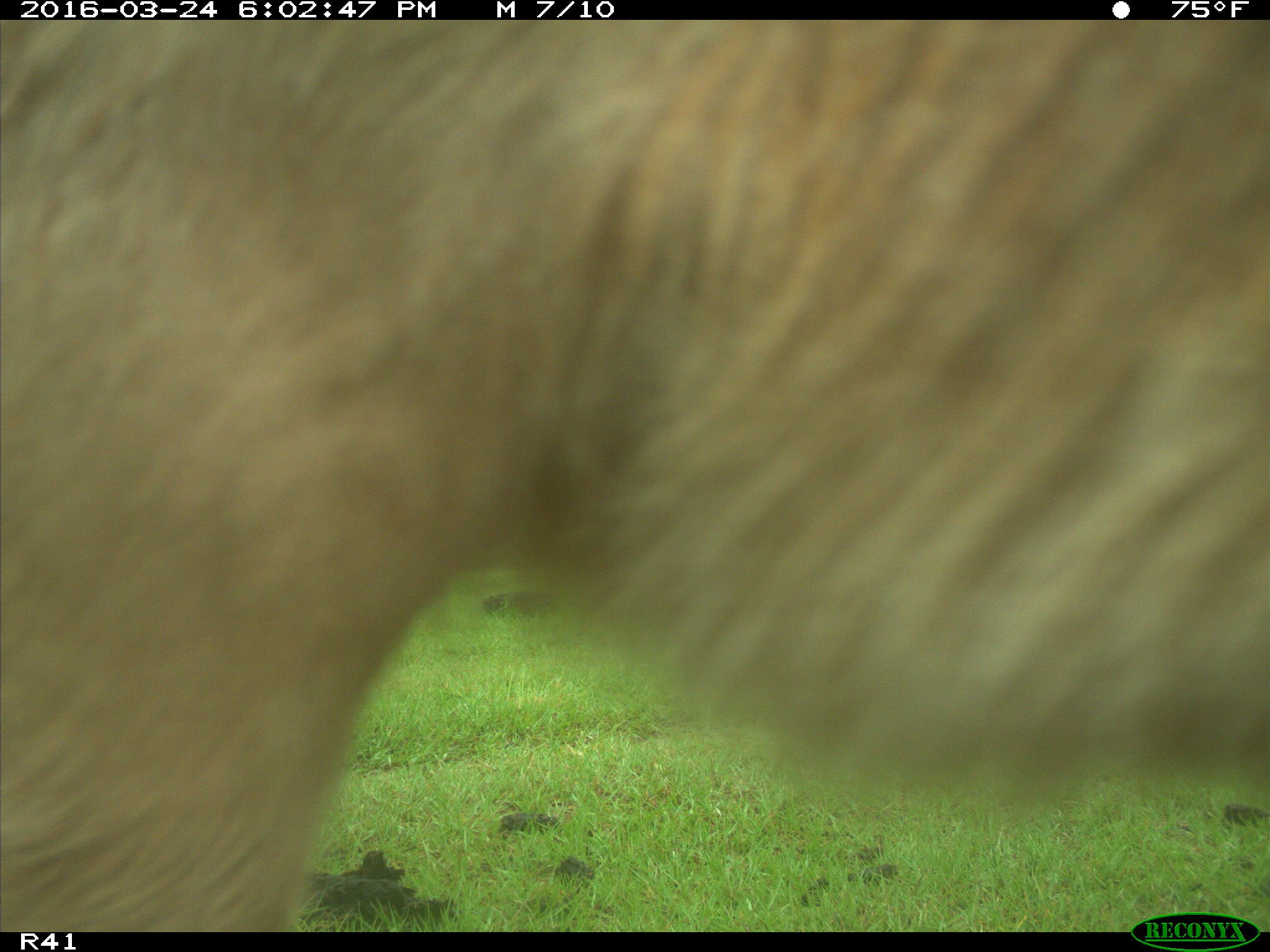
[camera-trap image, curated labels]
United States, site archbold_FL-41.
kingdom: Animalia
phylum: Chordata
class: Mammalia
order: Artiodactyla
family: Bovidae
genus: Bos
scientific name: Bos taurus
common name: domestic cow